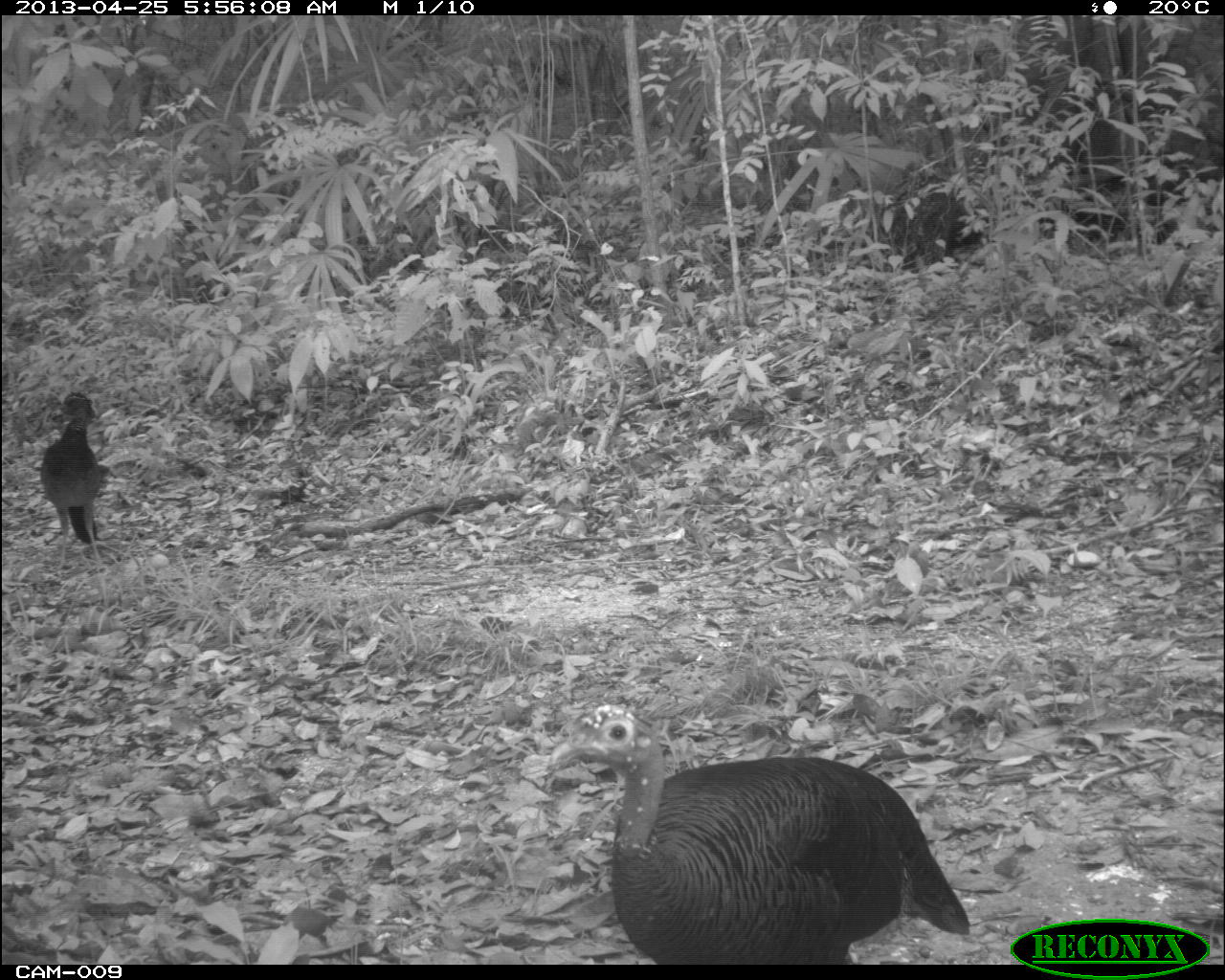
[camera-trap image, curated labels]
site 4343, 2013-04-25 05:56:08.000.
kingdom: Animalia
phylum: Chordata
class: Aves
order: Galliformes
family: Phasianidae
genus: Meleagris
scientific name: Meleagris ocellata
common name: ocellated turkey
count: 1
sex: female